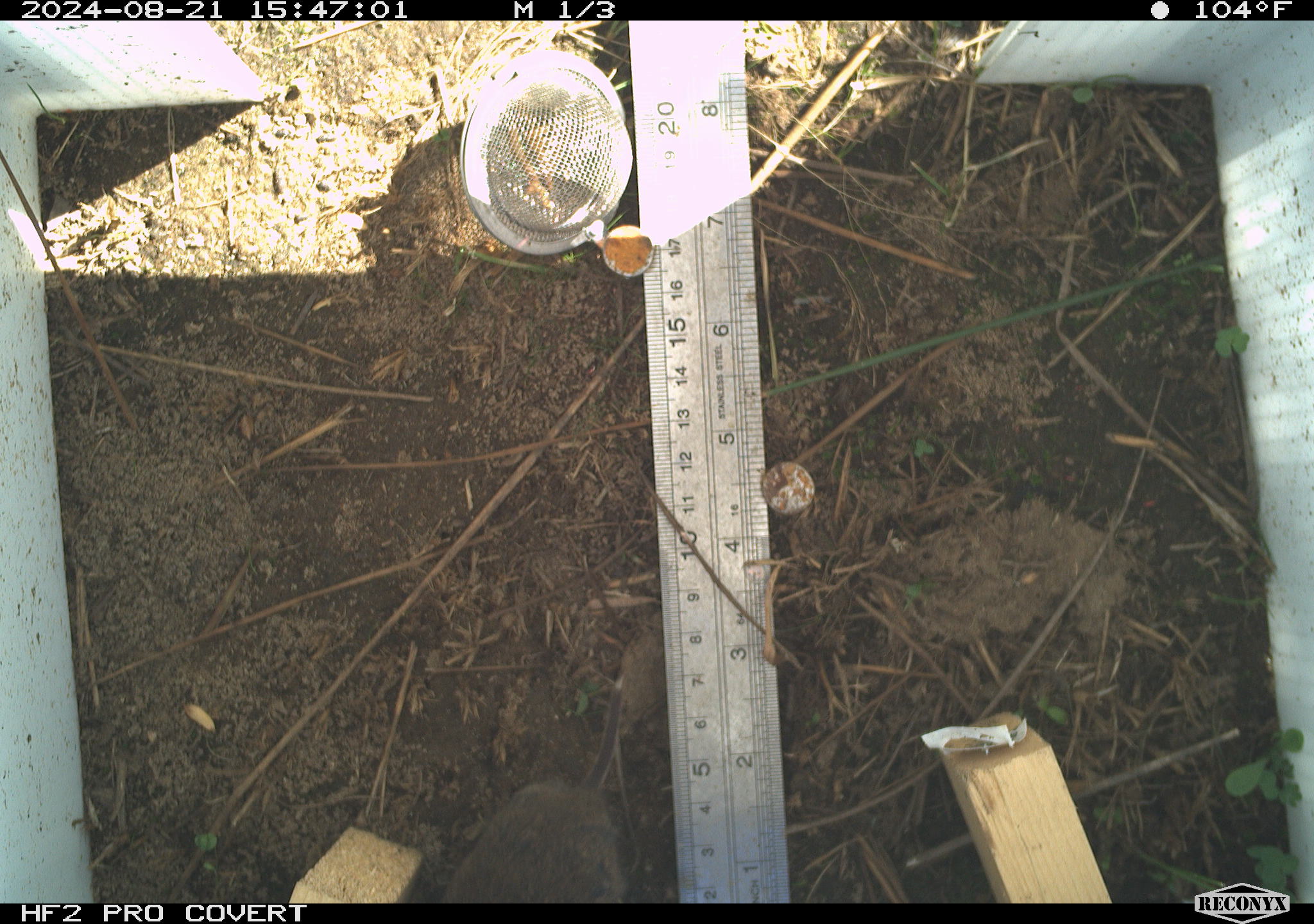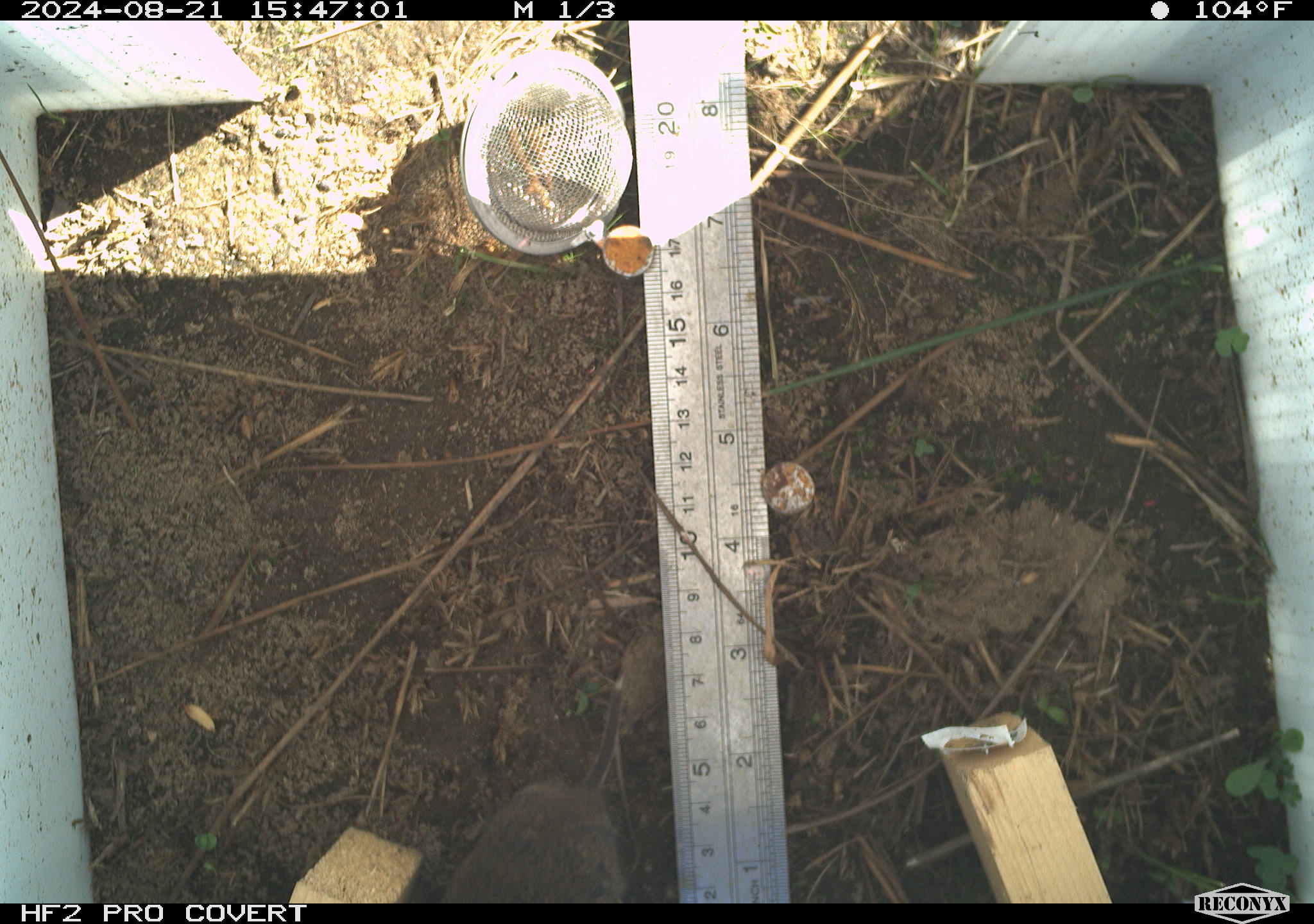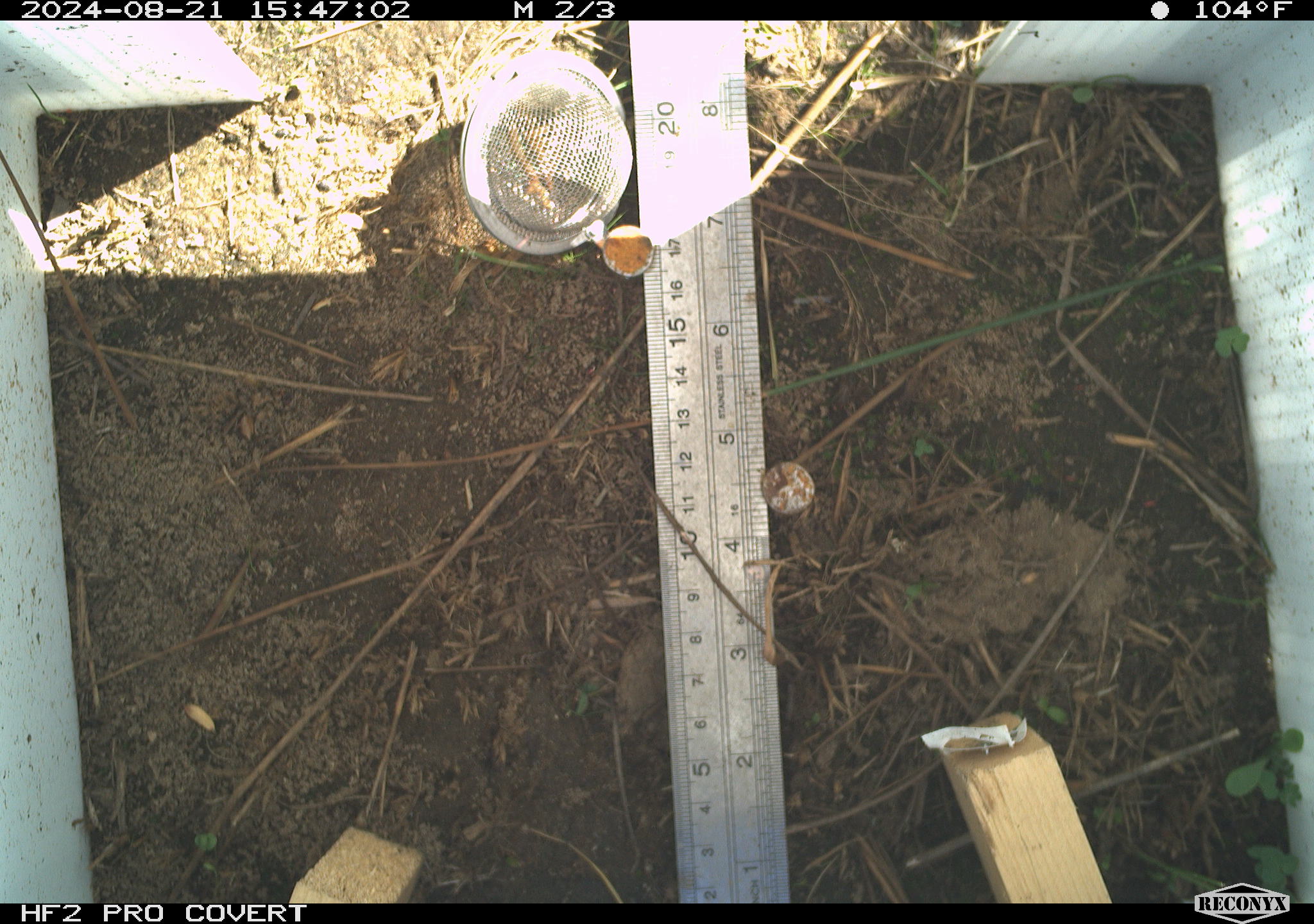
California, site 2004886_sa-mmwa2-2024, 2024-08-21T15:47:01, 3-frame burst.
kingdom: Animalia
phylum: Chordata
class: Mammalia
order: Rodentia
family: Cricetidae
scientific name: Arvicolinae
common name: voles, lemmings, and muskrats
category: arvicolinae subfamily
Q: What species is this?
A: Arvicolinae subfamily (voles, lemmings, and muskrats) (Arvicolinae).